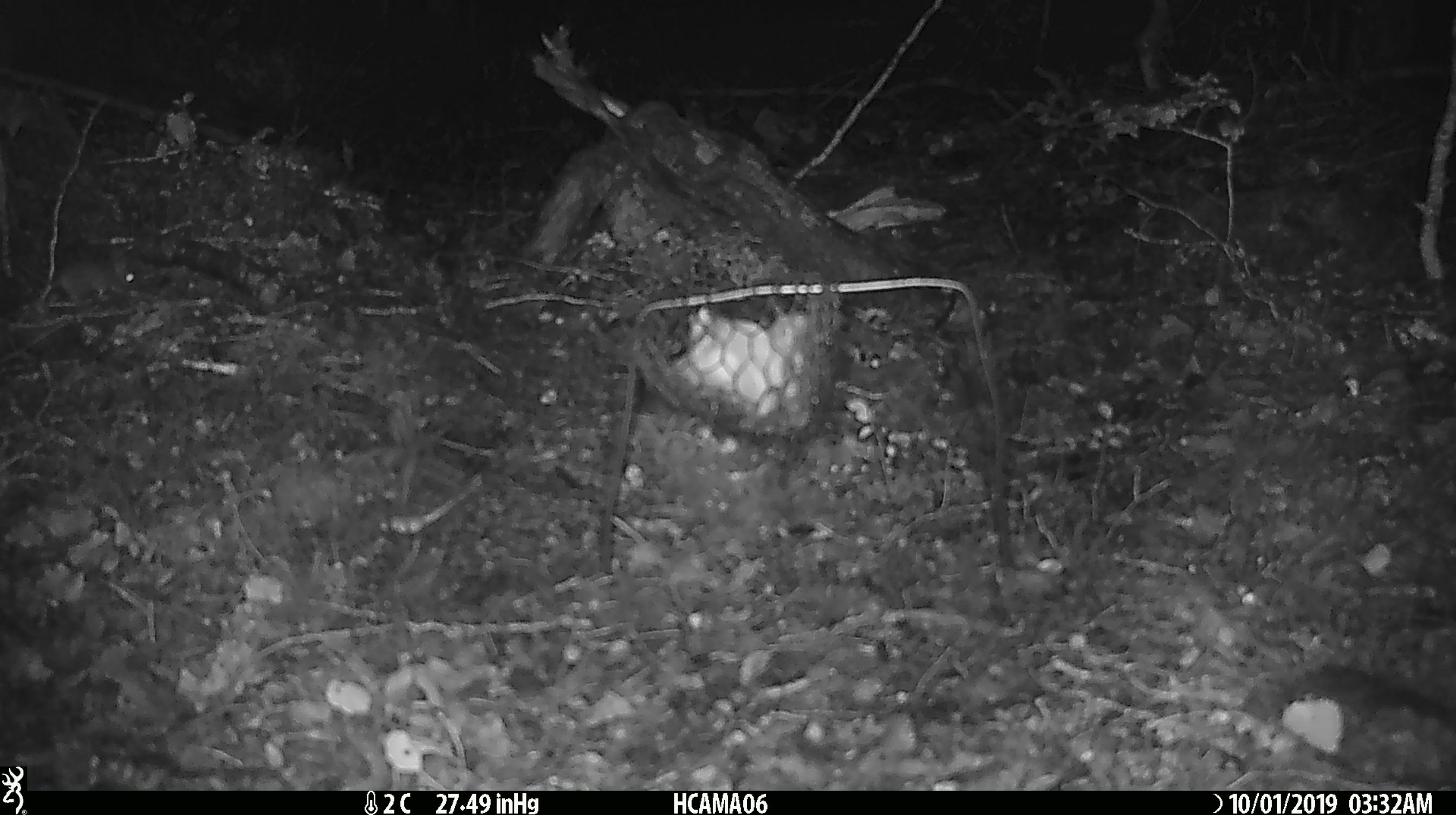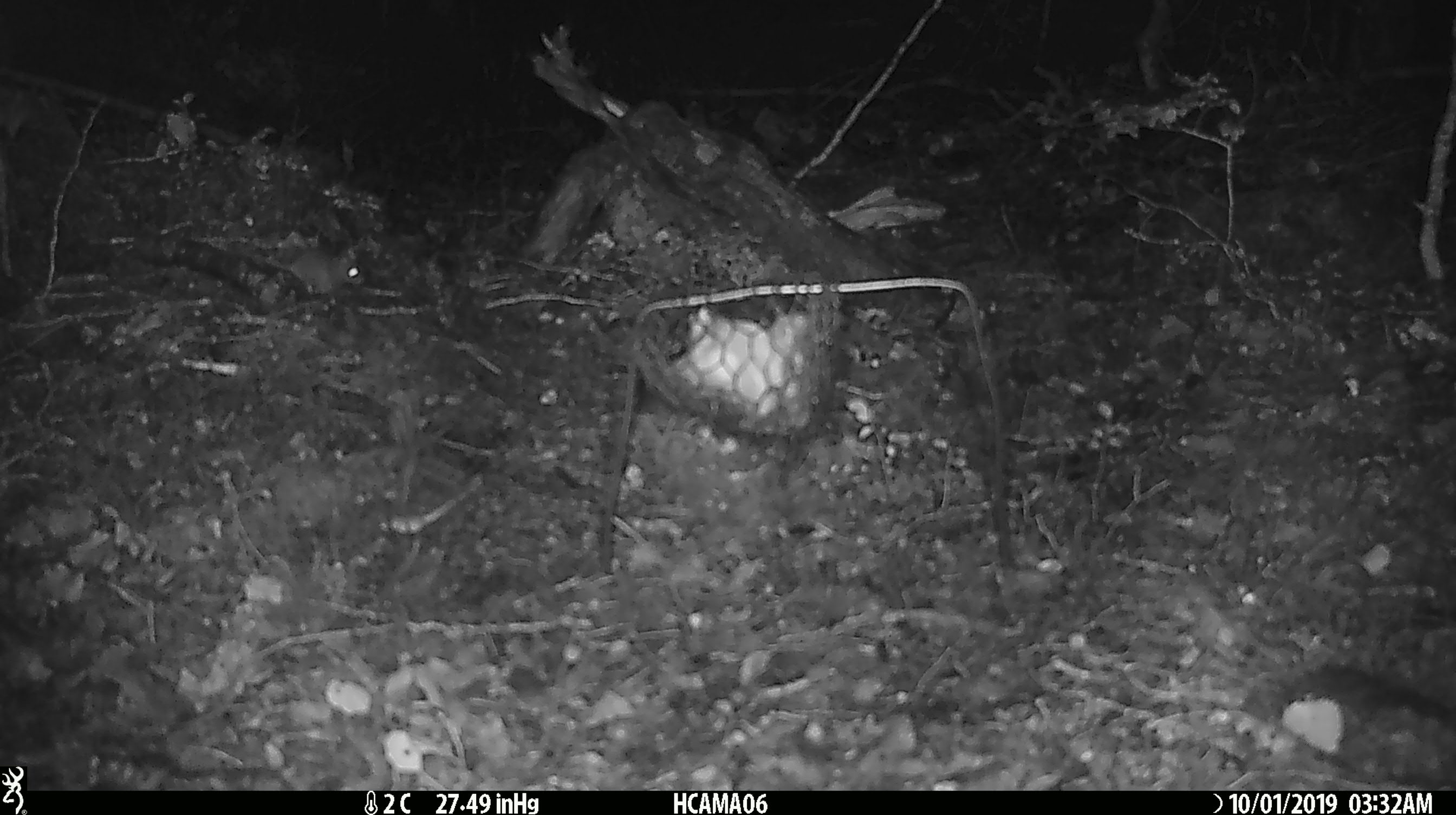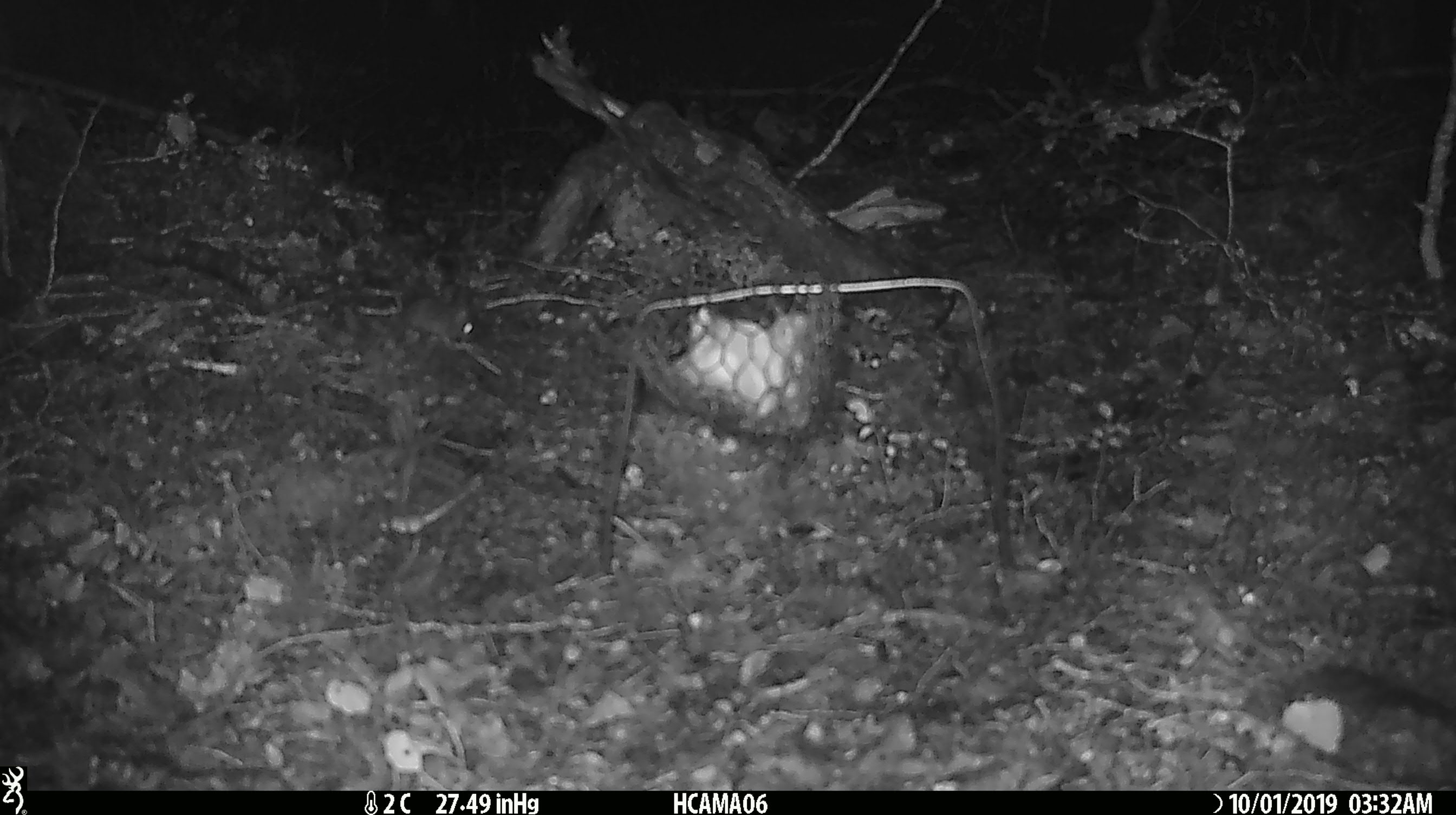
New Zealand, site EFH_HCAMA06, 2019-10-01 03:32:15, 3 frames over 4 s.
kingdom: Animalia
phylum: Chordata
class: Mammalia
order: Rodentia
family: Muridae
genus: Mus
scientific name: Mus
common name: mouse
Mouse (Mus).